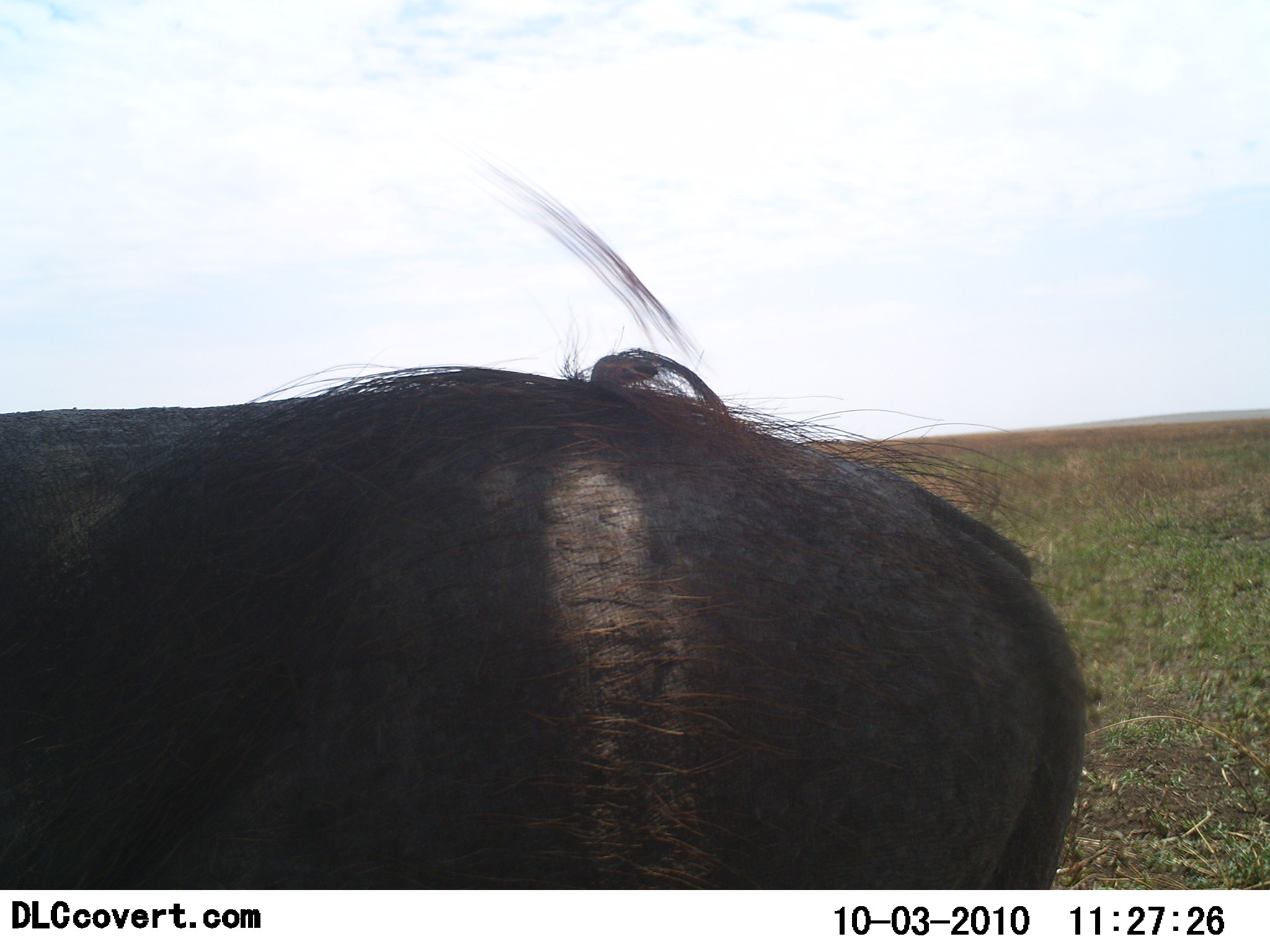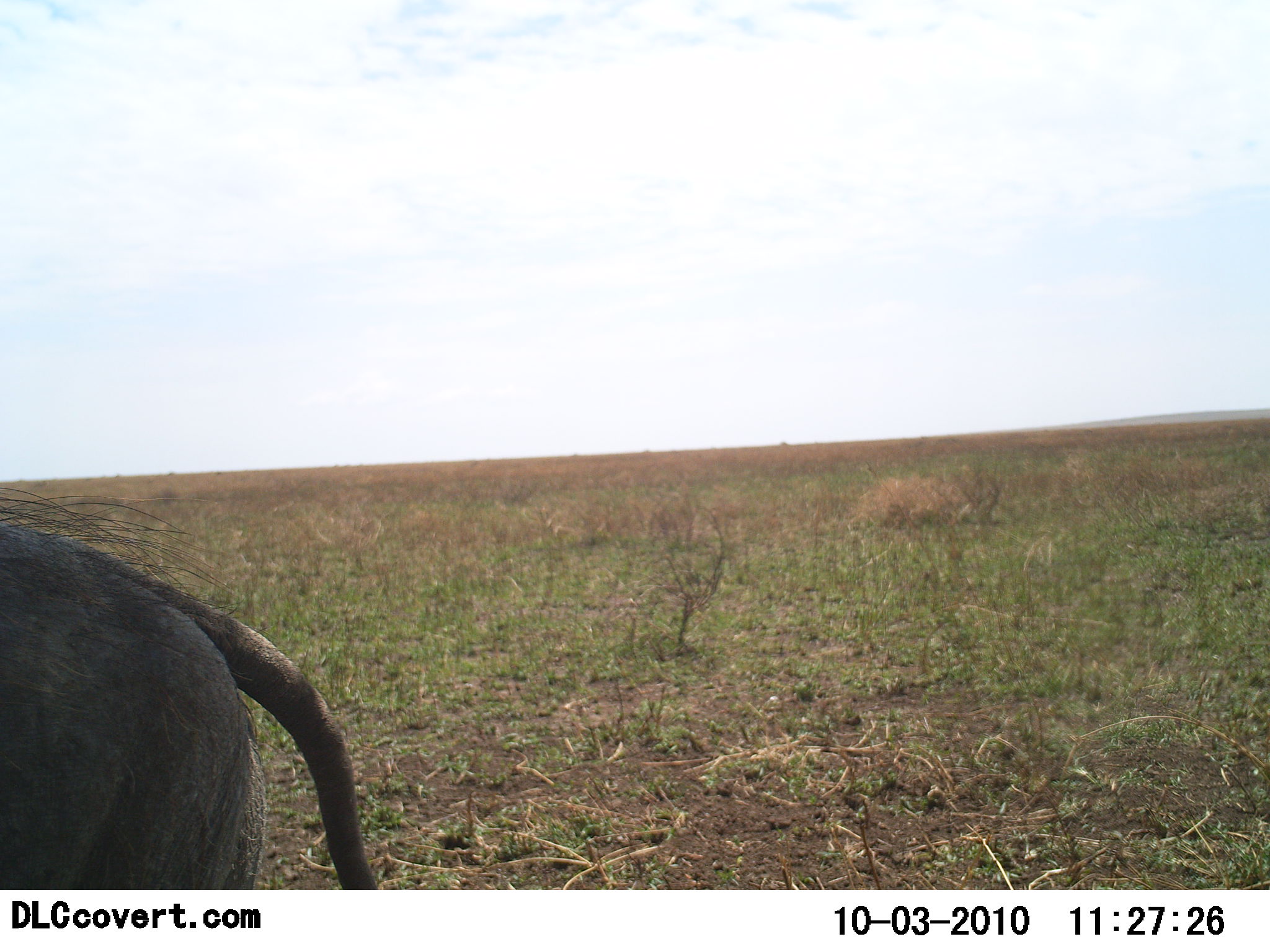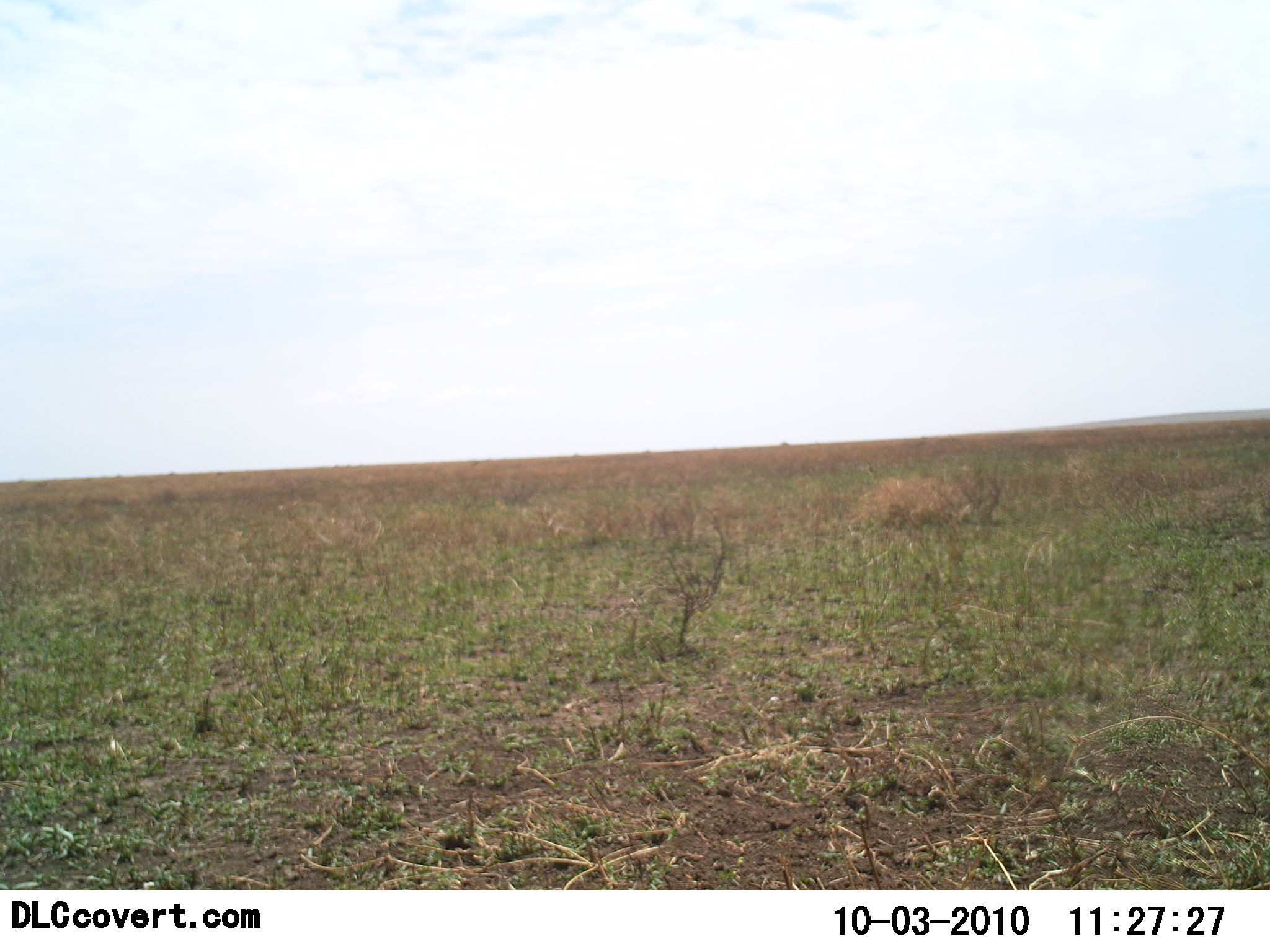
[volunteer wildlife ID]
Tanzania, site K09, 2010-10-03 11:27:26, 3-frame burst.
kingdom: Animalia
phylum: Chordata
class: Mammalia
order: Artiodactyla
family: Suidae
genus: Phacochoerus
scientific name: Phacochoerus africanus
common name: warthog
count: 1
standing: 8%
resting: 0%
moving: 92%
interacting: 0%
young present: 0%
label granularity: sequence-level